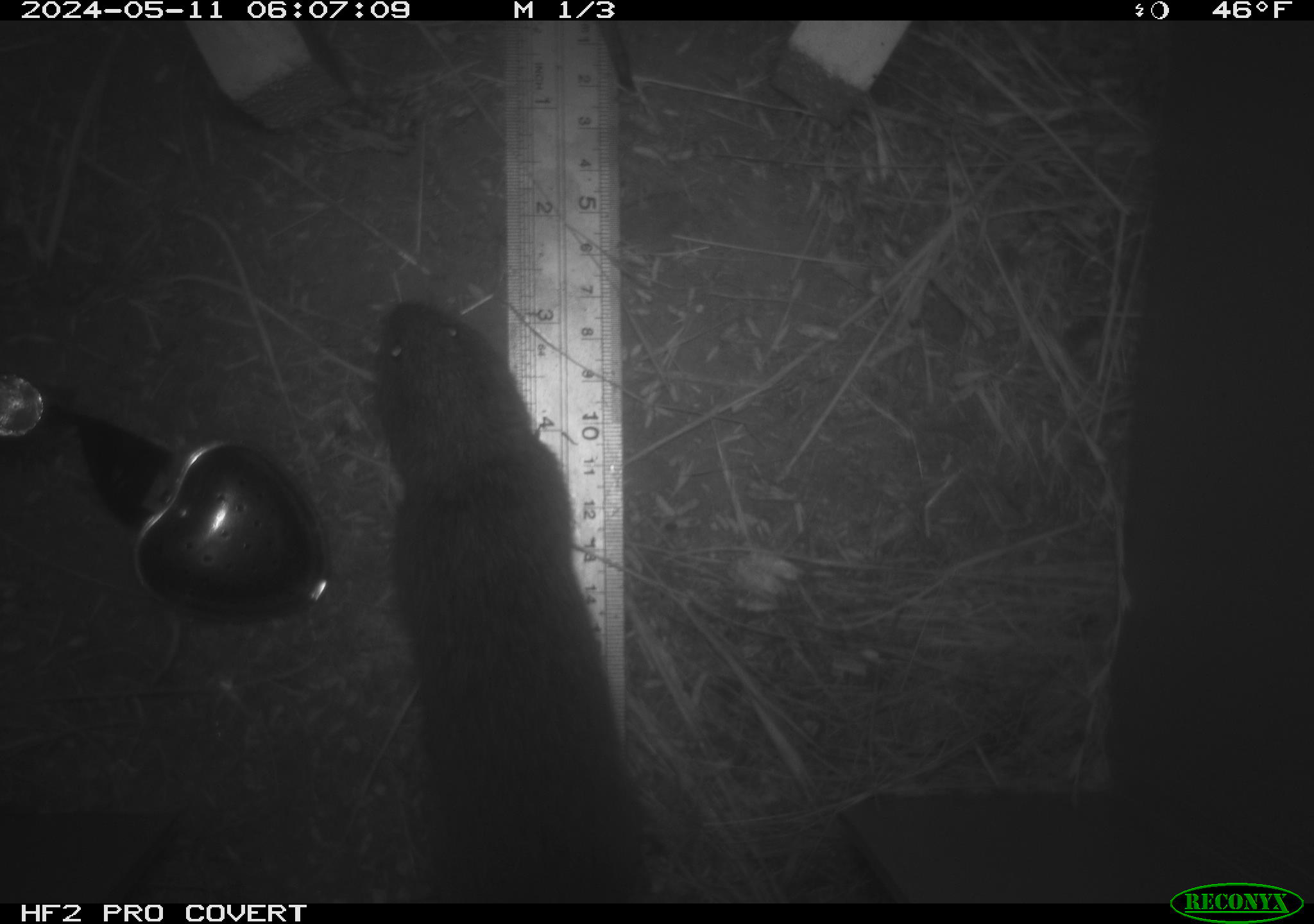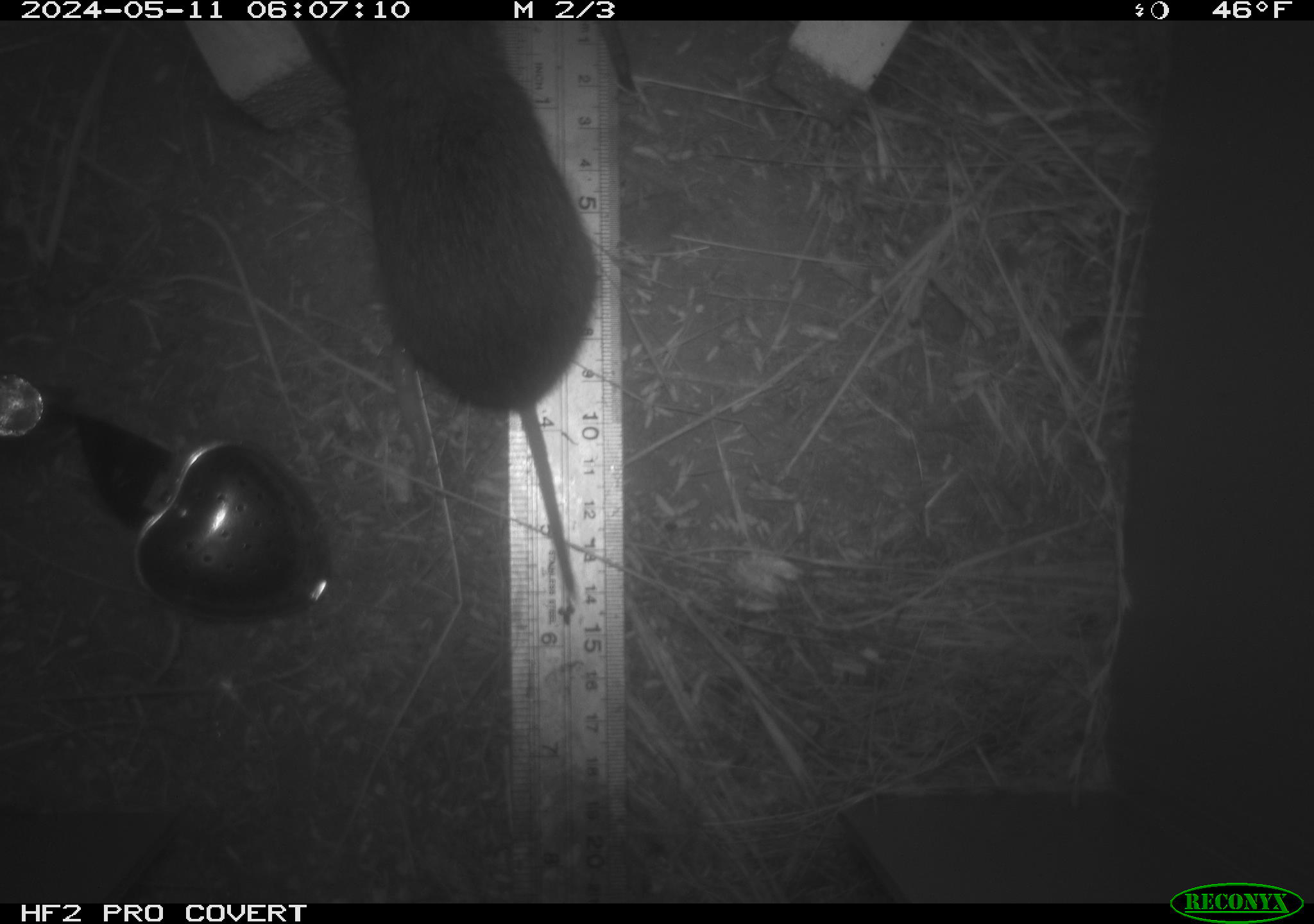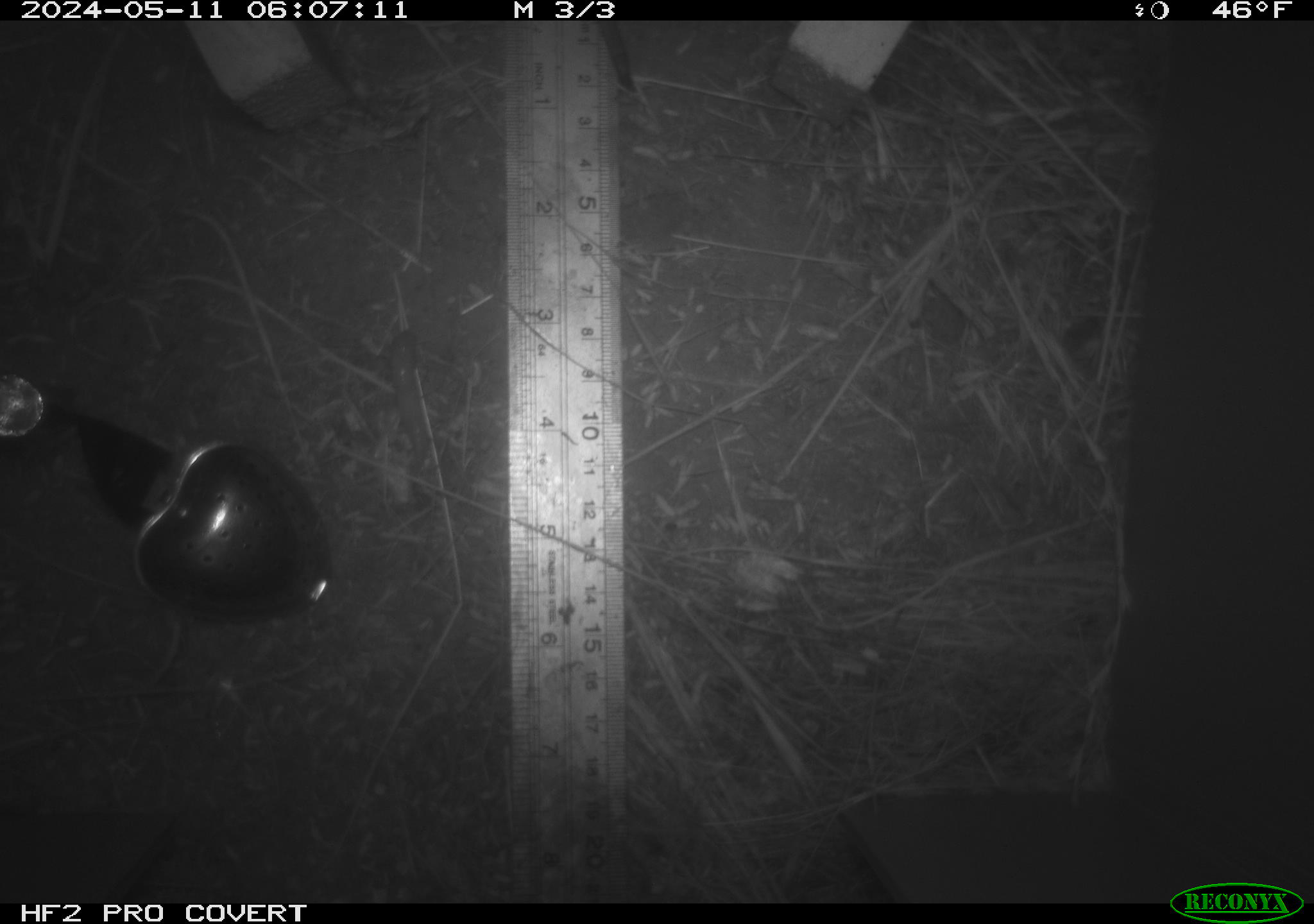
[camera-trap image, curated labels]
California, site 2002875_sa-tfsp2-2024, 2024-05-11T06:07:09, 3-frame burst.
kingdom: Animalia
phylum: Chordata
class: Mammalia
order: Rodentia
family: Cricetidae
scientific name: Arvicolinae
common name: voles, lemmings, and muskrats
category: arvicolinae subfamily